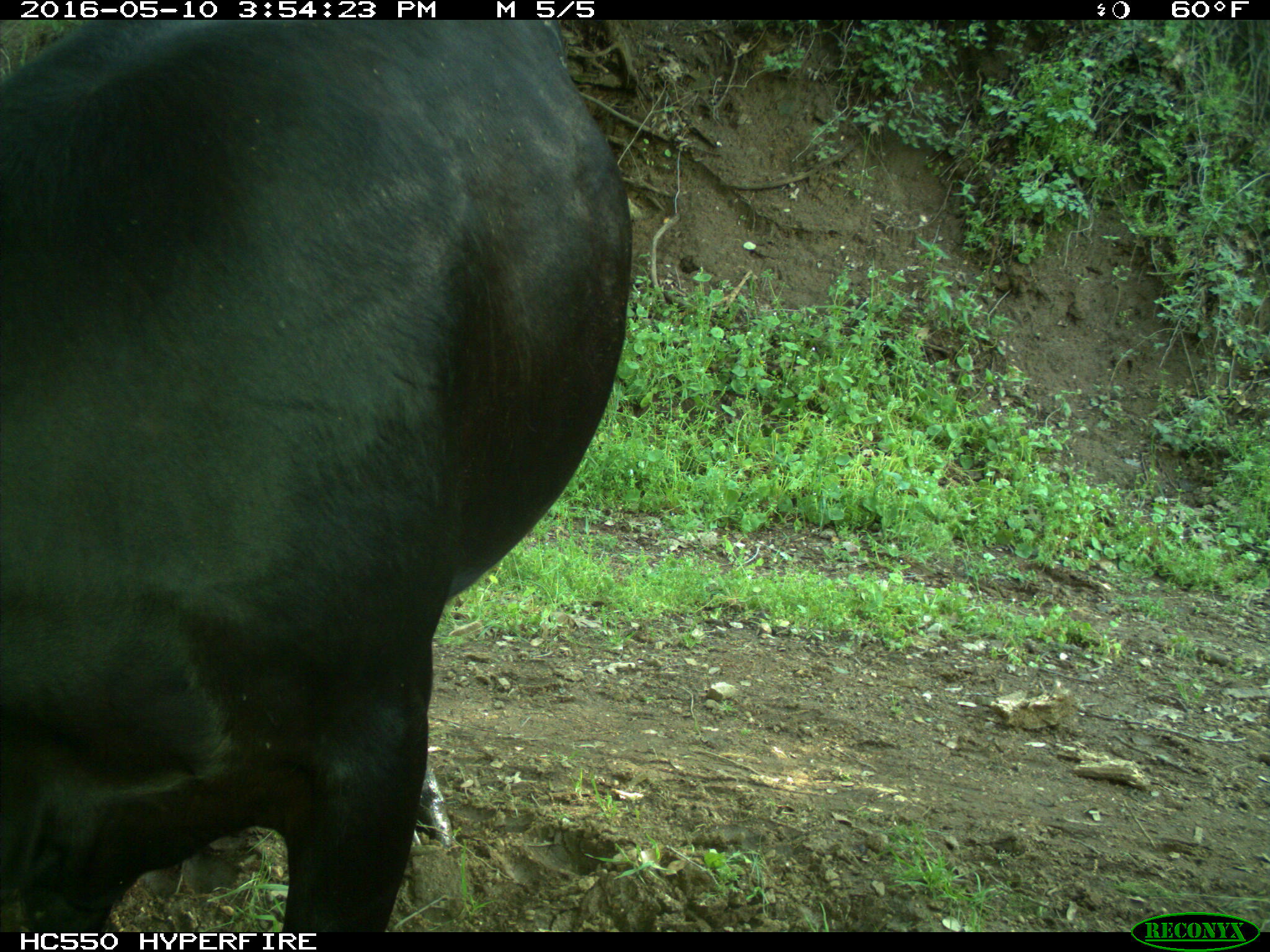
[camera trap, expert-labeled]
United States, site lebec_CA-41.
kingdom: Animalia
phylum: Chordata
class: Mammalia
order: Artiodactyla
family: Bovidae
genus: Bos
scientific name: Bos taurus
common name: domestic cow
Bos taurus (domestic cow).